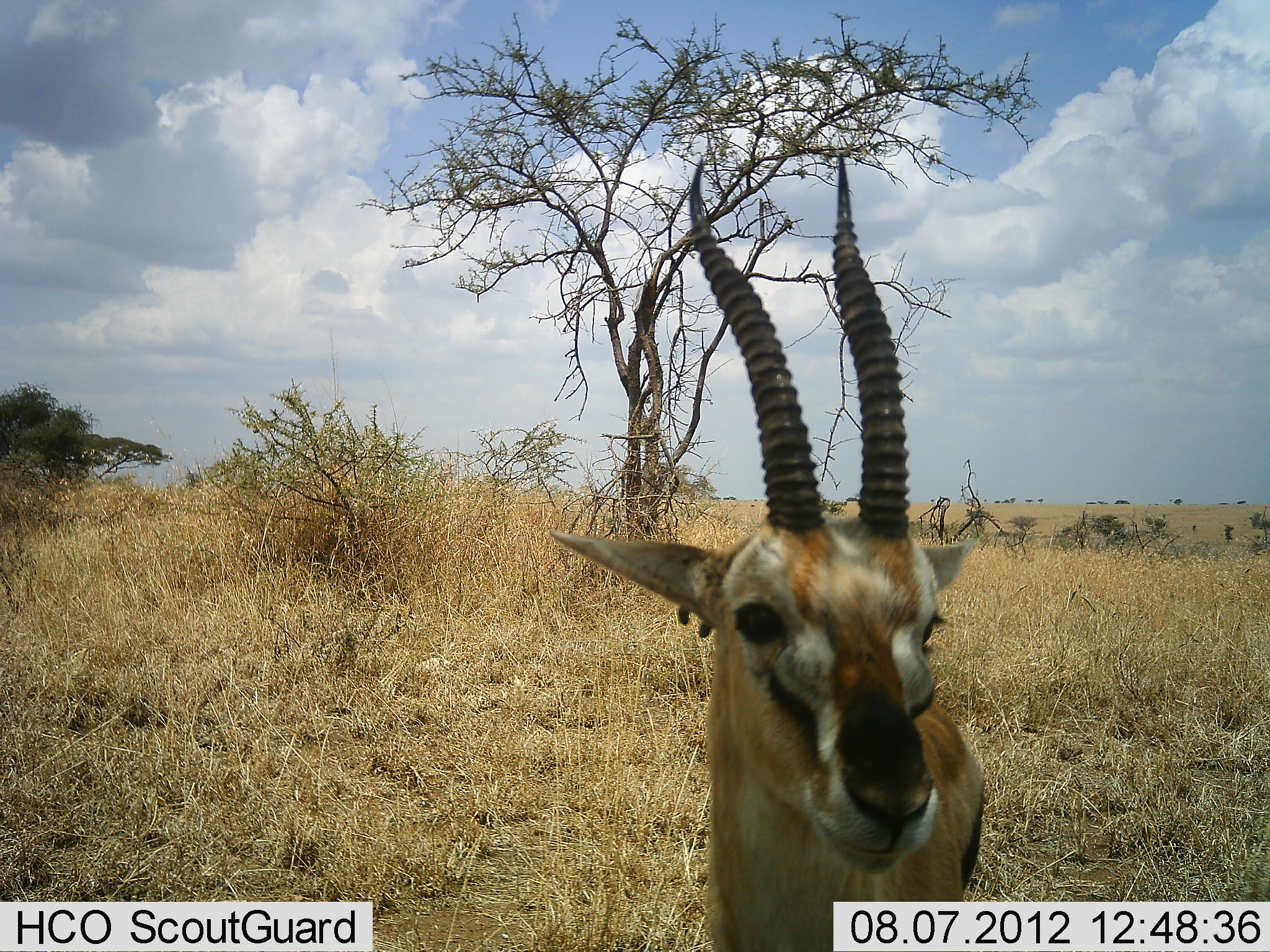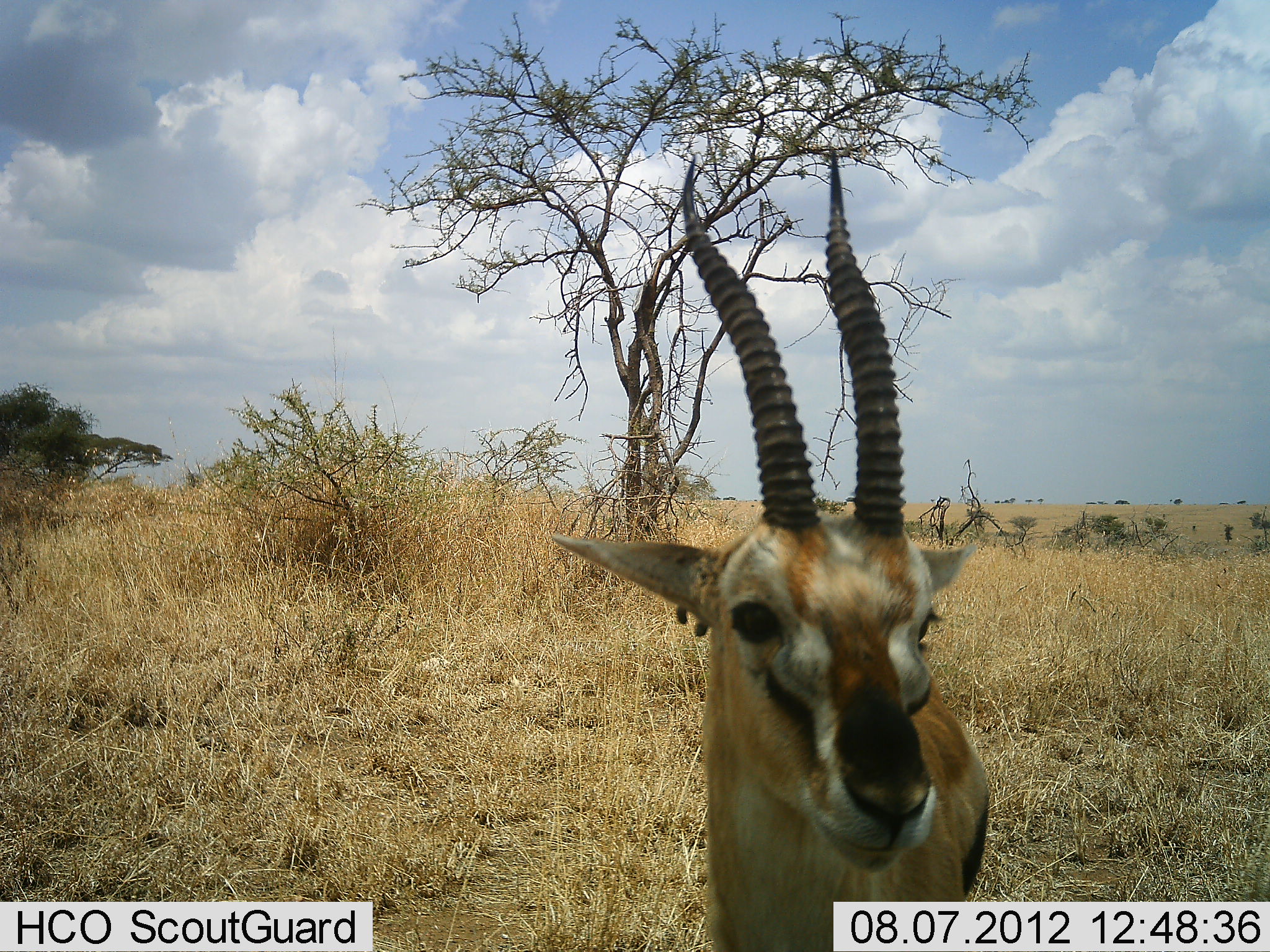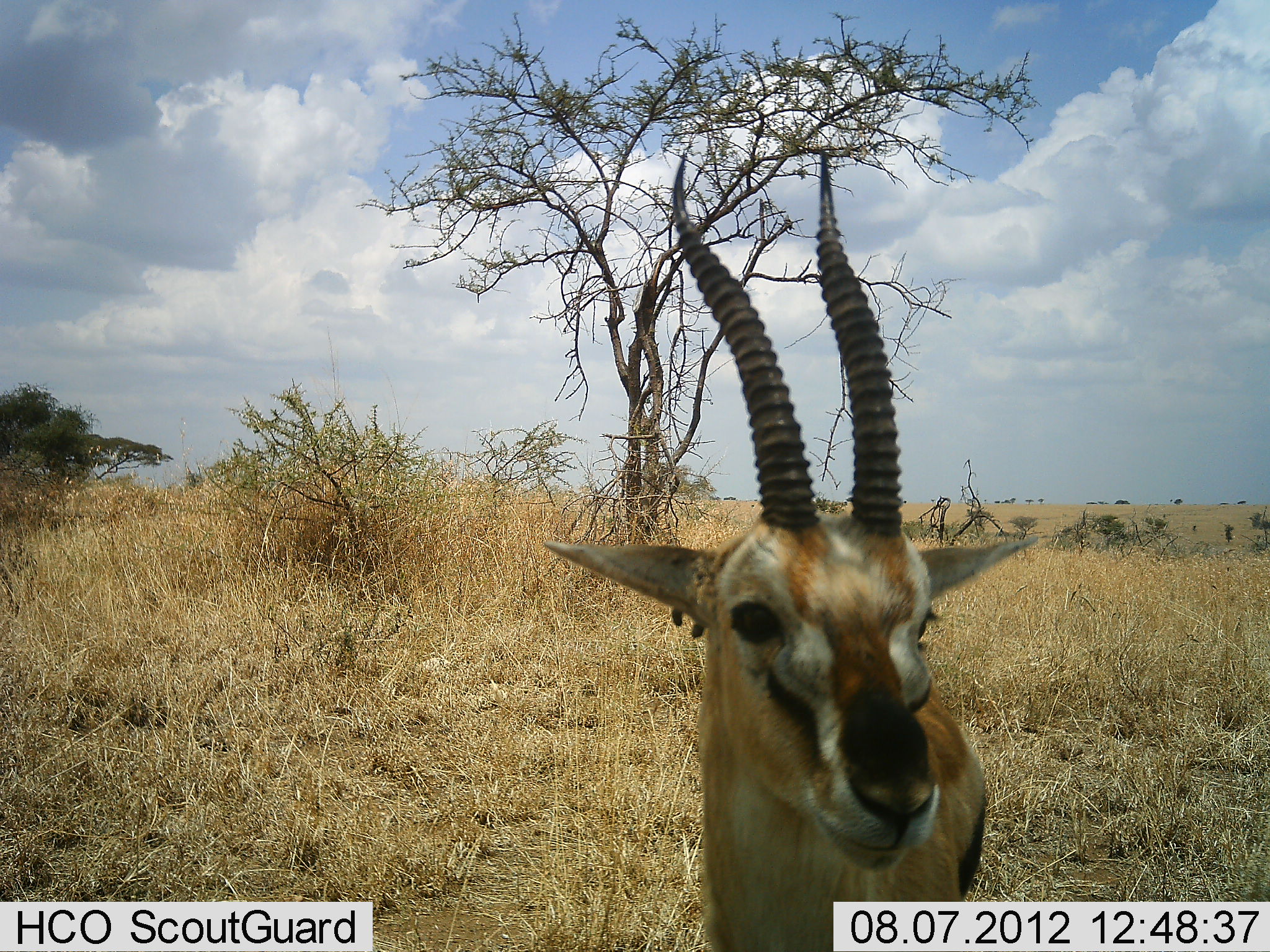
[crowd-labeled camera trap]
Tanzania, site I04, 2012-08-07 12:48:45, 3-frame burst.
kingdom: Animalia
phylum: Chordata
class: Mammalia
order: Artiodactyla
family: Bovidae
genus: Eudorcas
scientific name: Eudorcas thomsonii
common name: thomson's gazelle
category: gazellethomsons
Gazellethomsons (thomson's gazelle) (Eudorcas thomsonii), count 1. Behavior (volunteer vote fractions): standing 100%, resting 0%, moving 0%, interacting 0%. Young present (vote fraction): 0%. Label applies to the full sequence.